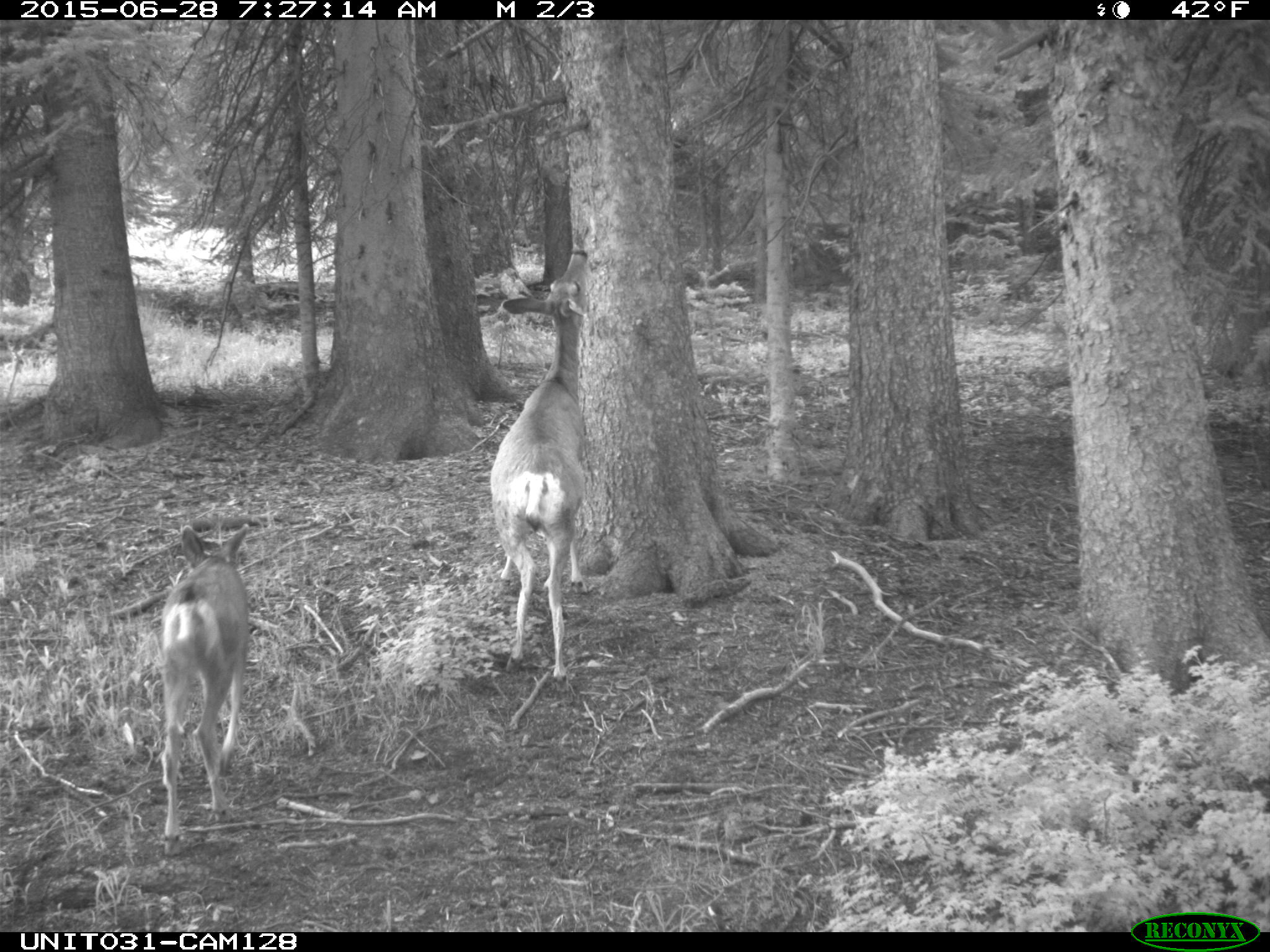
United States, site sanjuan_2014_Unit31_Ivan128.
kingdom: Animalia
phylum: Chordata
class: Mammalia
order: Artiodactyla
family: Cervidae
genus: Odocoileus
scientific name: Odocoileus hemionus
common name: mule deer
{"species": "Odocoileus hemionus (mule deer)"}